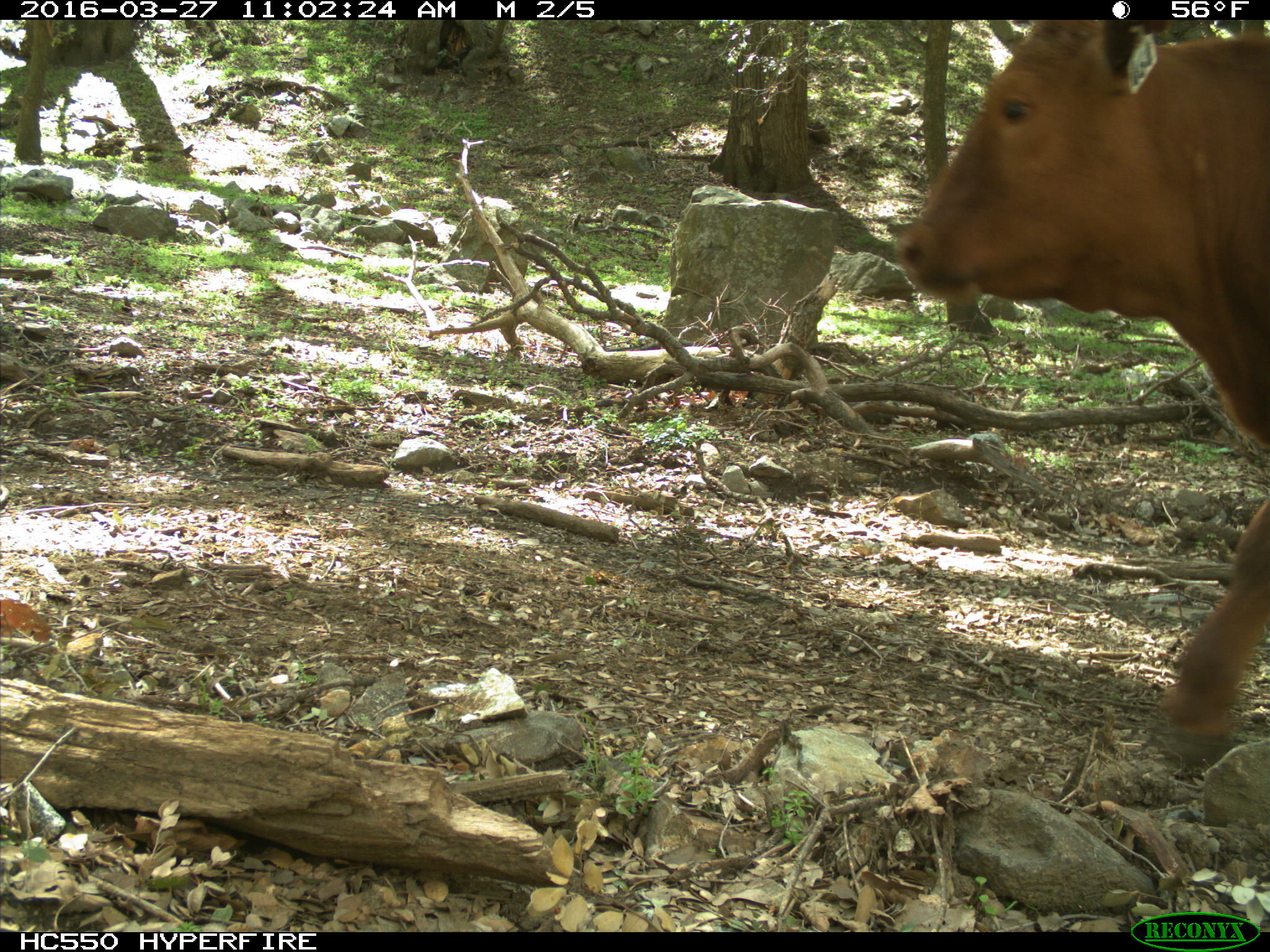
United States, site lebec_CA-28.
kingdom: Animalia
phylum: Chordata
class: Mammalia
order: Artiodactyla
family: Bovidae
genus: Bos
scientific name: Bos taurus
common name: domestic cow